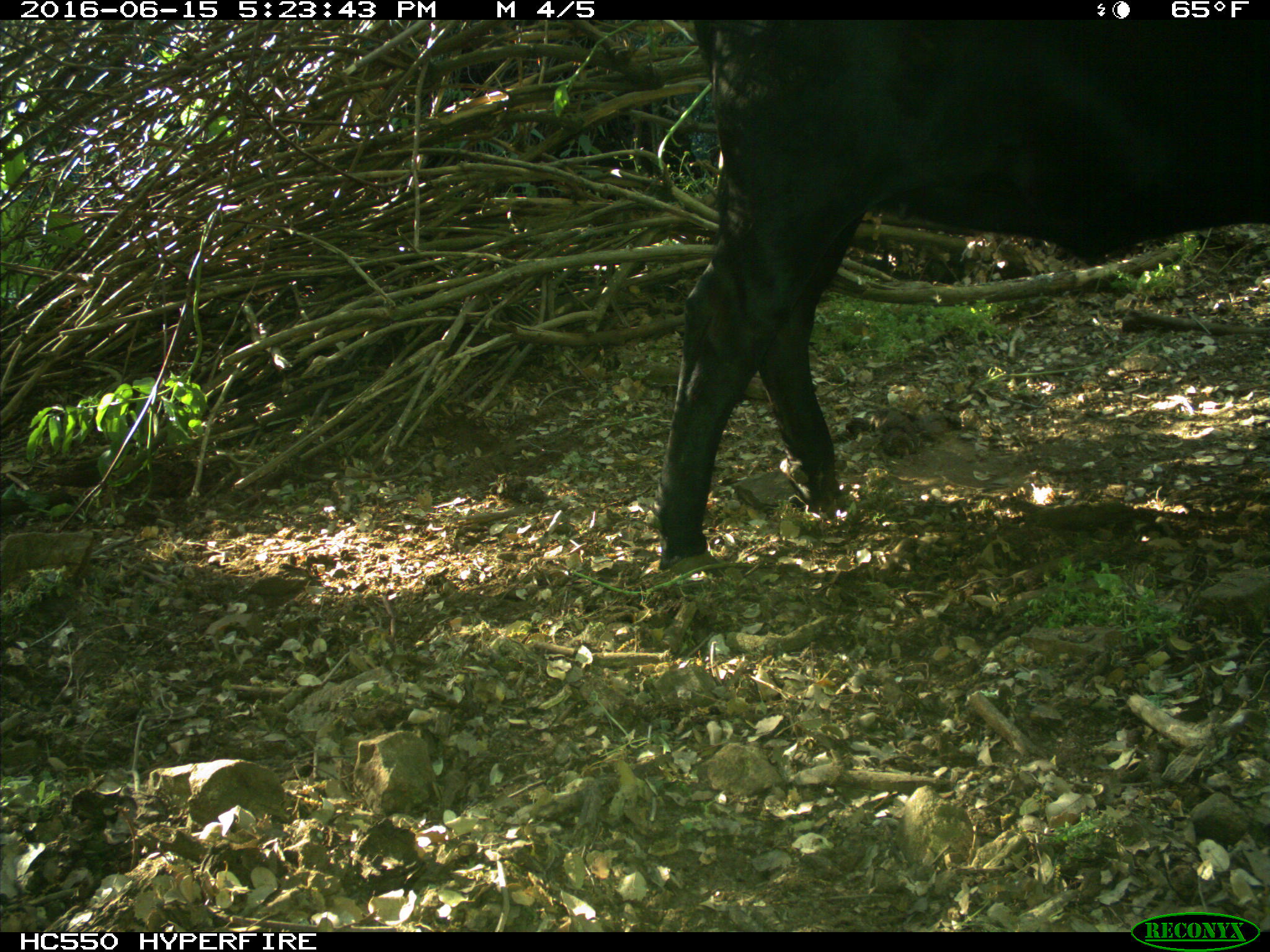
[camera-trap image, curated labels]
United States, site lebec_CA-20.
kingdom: Animalia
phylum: Chordata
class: Mammalia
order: Artiodactyla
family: Bovidae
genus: Bos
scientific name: Bos taurus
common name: domestic cow